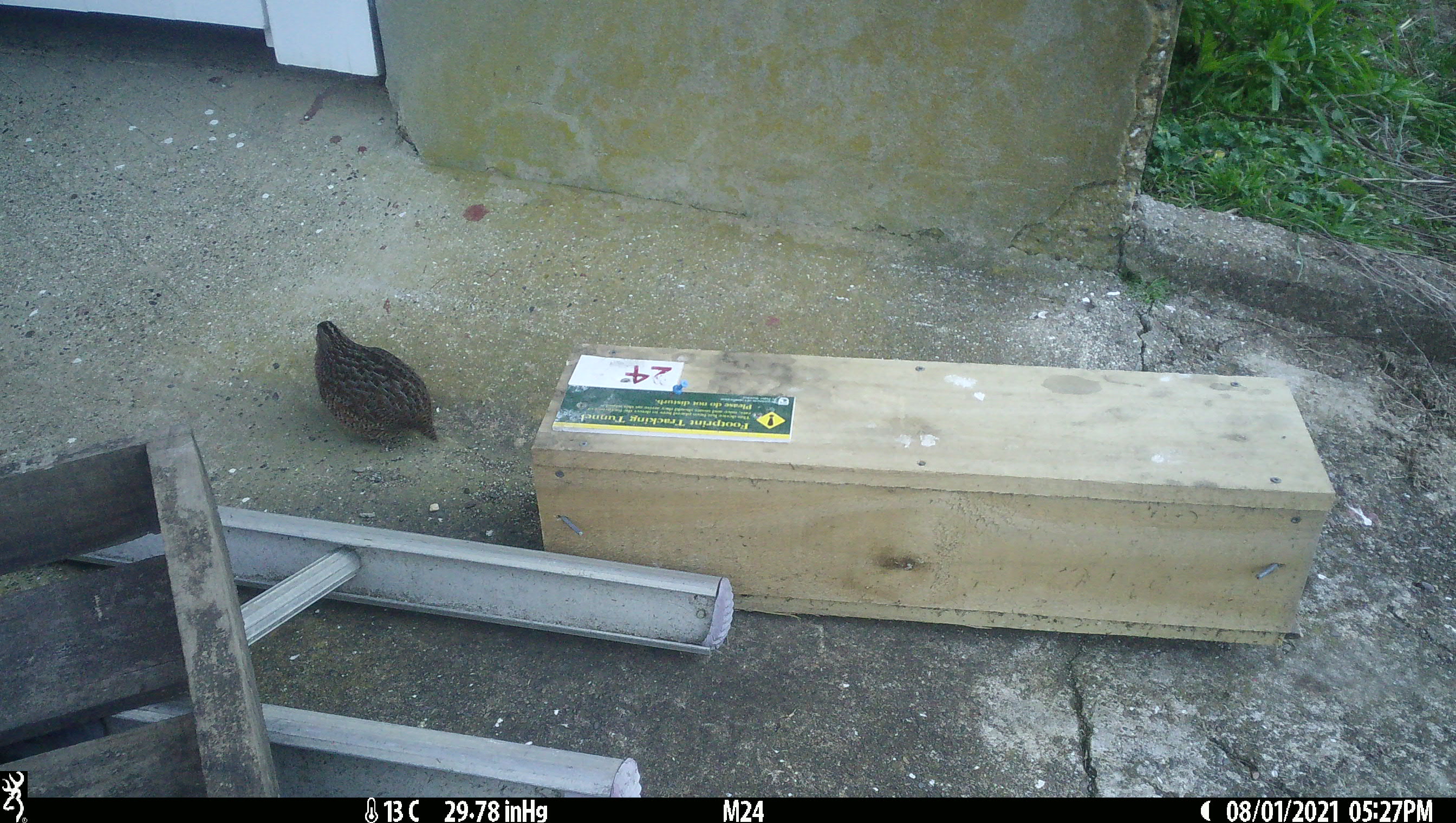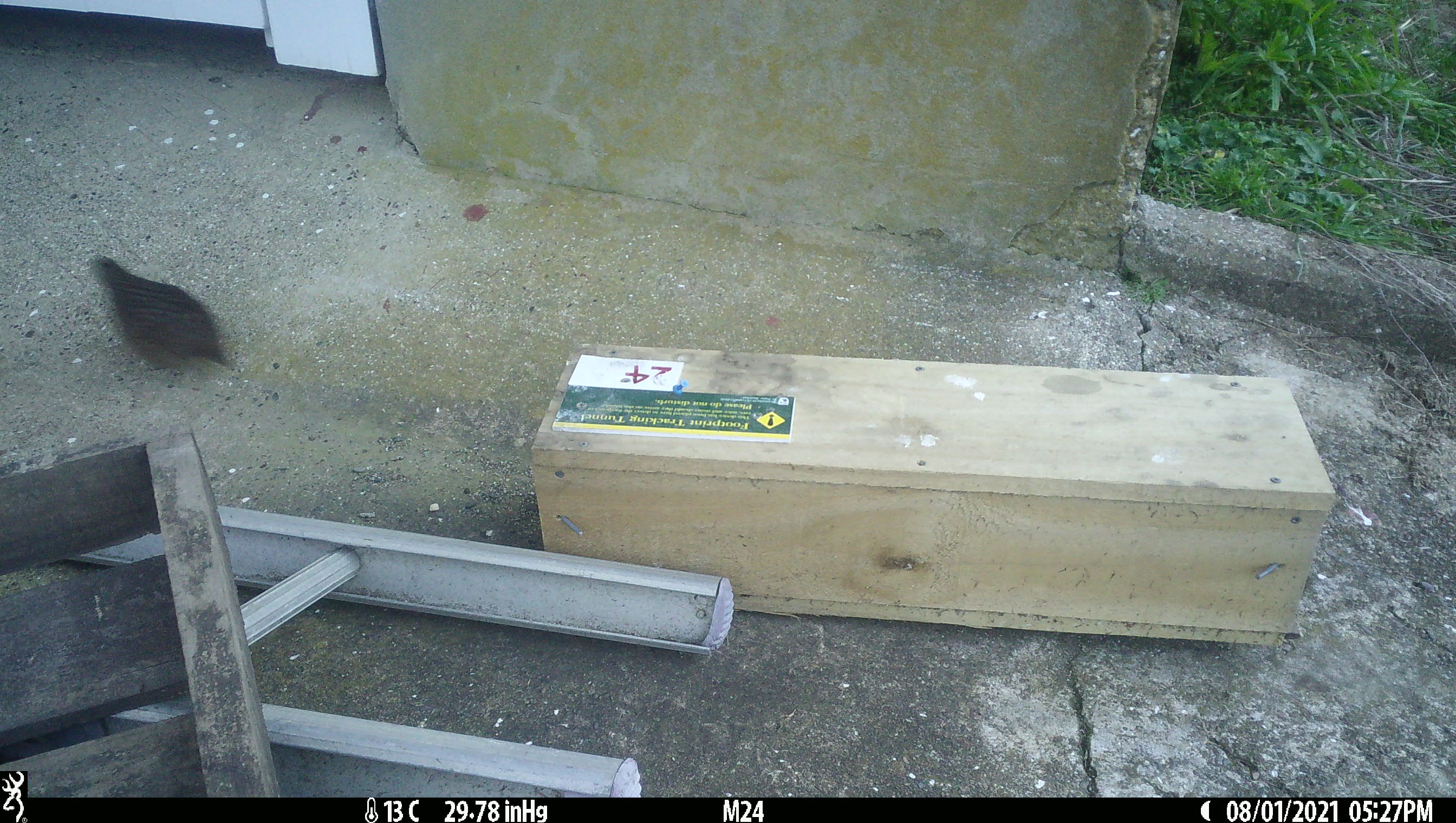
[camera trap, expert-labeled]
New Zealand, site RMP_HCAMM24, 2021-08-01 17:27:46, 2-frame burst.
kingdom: Animalia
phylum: Chordata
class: Aves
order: Galliformes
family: Phasianidae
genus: Synoicus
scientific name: Synoicus ypsilophorus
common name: brown quail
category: quail brown